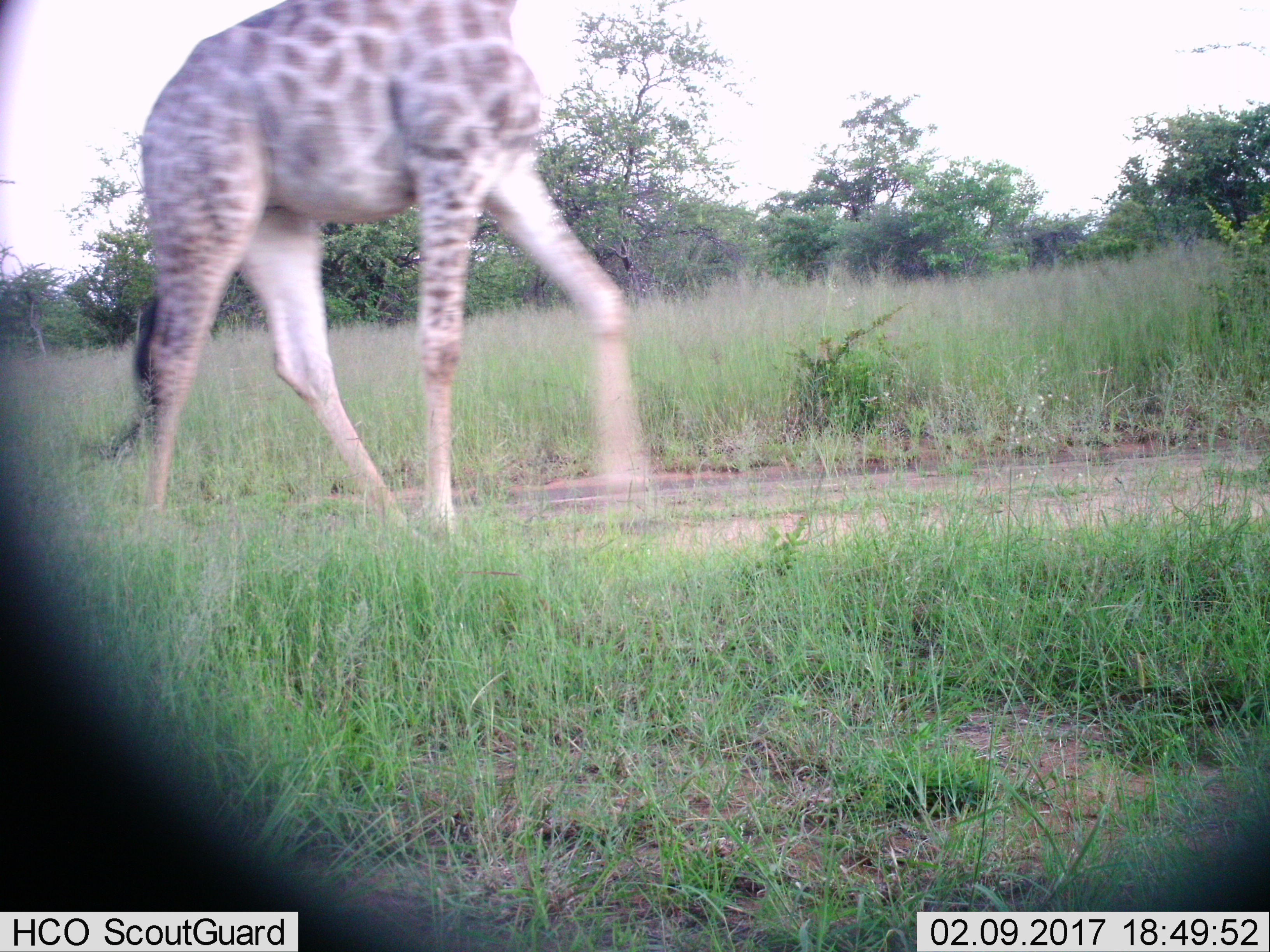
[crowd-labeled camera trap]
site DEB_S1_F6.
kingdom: Animalia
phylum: Chordata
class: Mammalia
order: Artiodactyla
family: Giraffidae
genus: Giraffa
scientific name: Giraffa camelopardalis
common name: giraffe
Giraffe (Giraffa camelopardalis), count 1. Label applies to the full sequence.